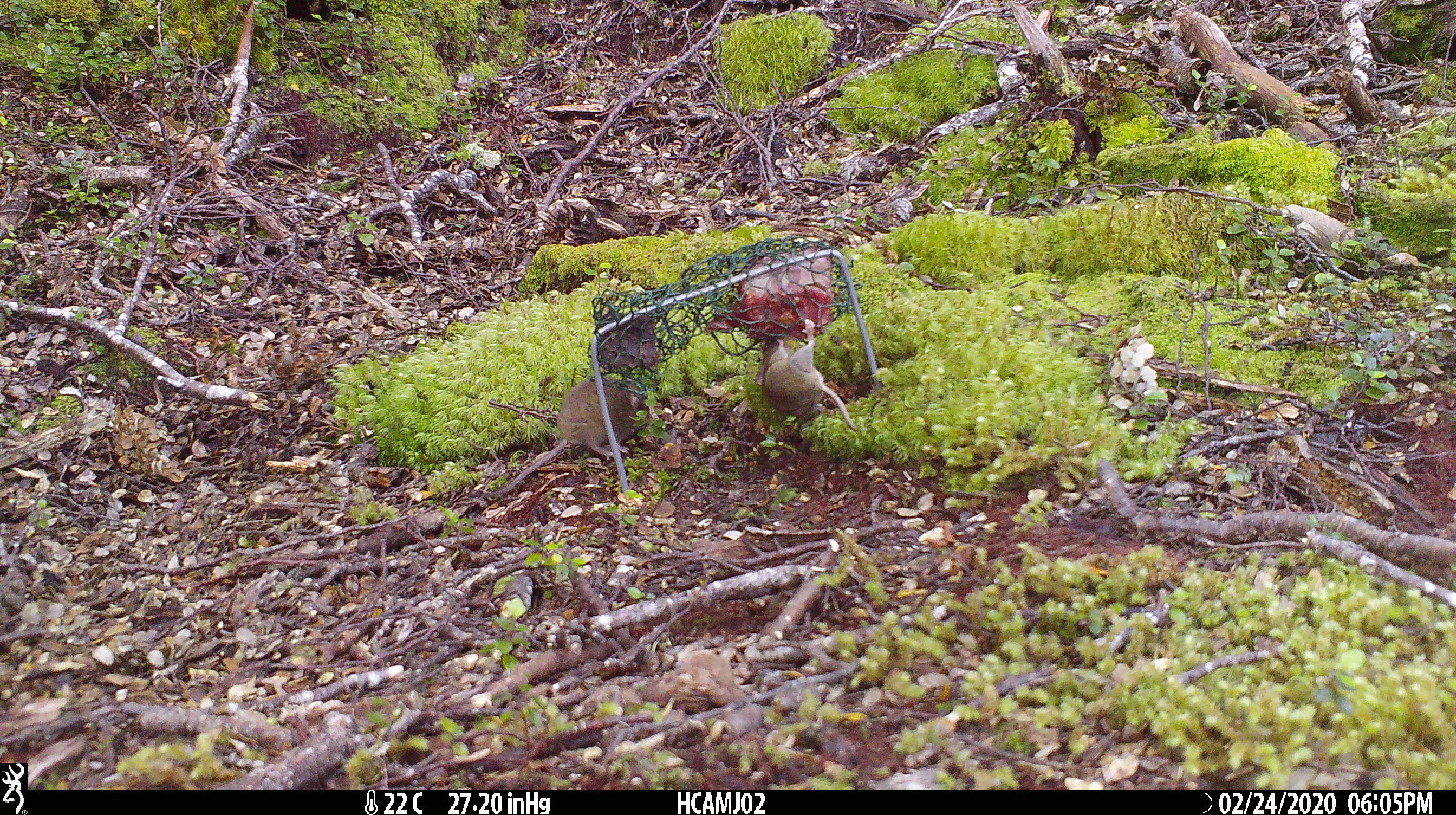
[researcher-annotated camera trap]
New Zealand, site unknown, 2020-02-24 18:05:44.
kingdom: Animalia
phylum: Chordata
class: Mammalia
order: Rodentia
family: Muridae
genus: Mus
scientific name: Mus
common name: mouse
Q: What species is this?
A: Mouse (Mus).